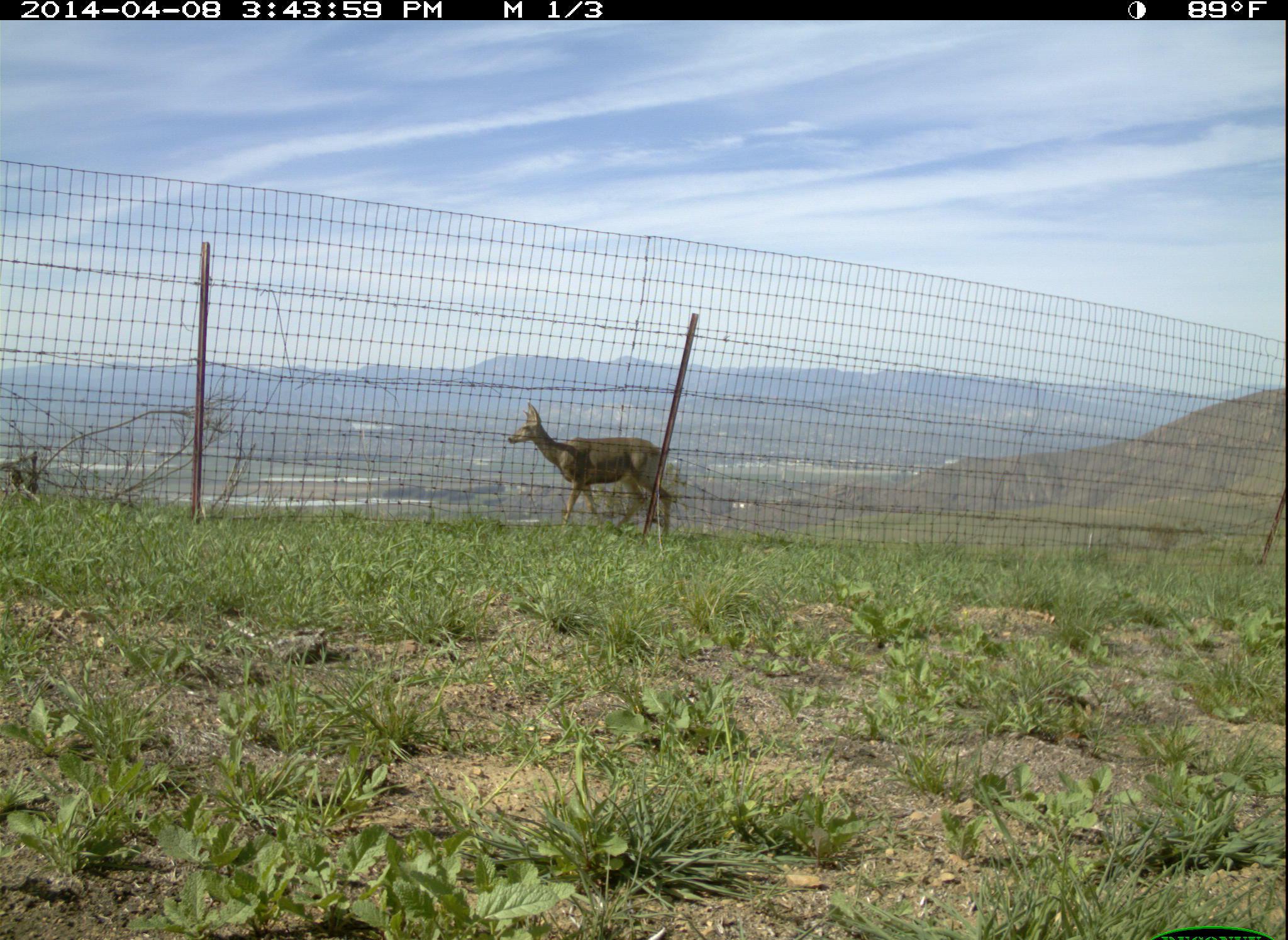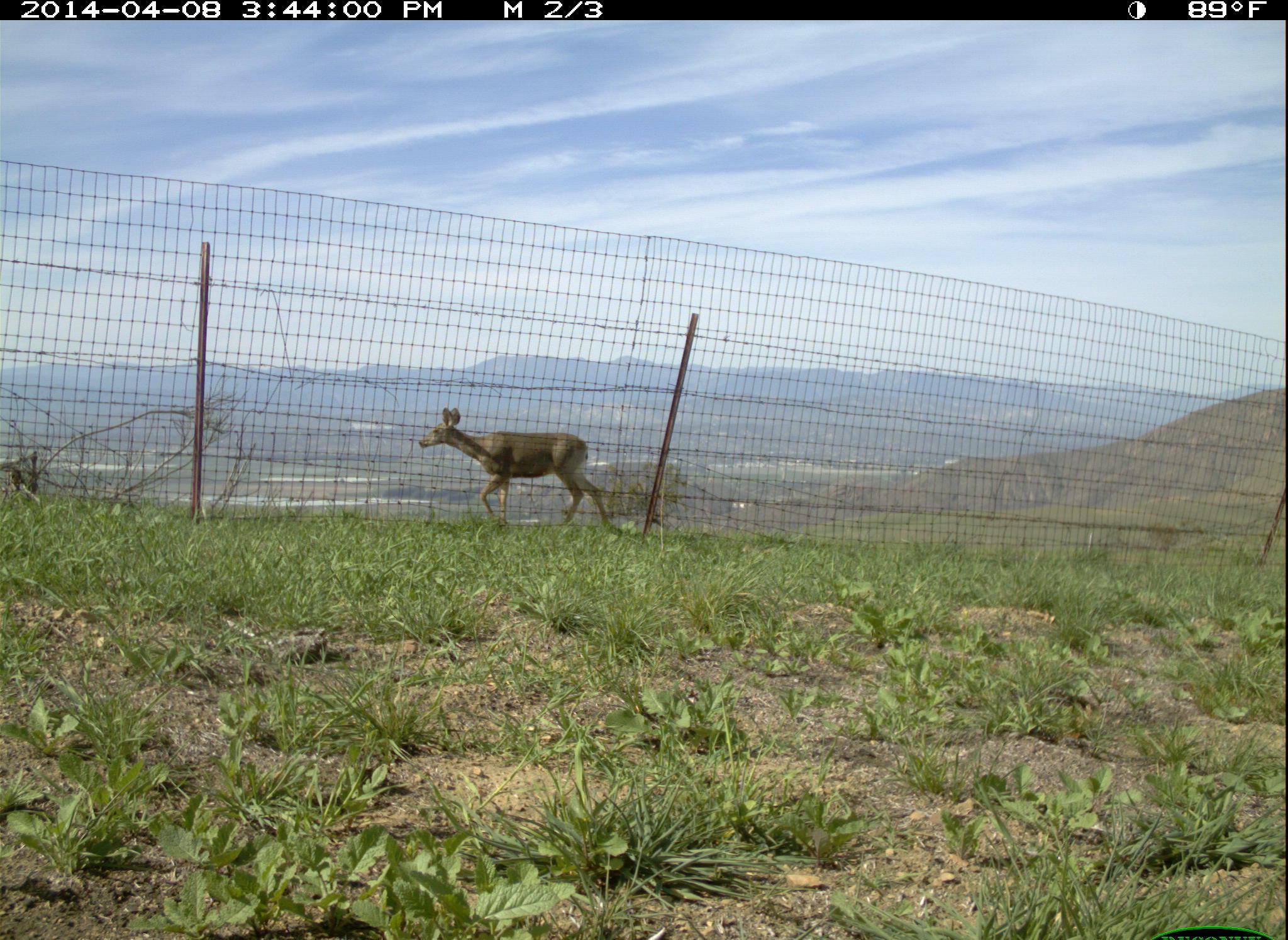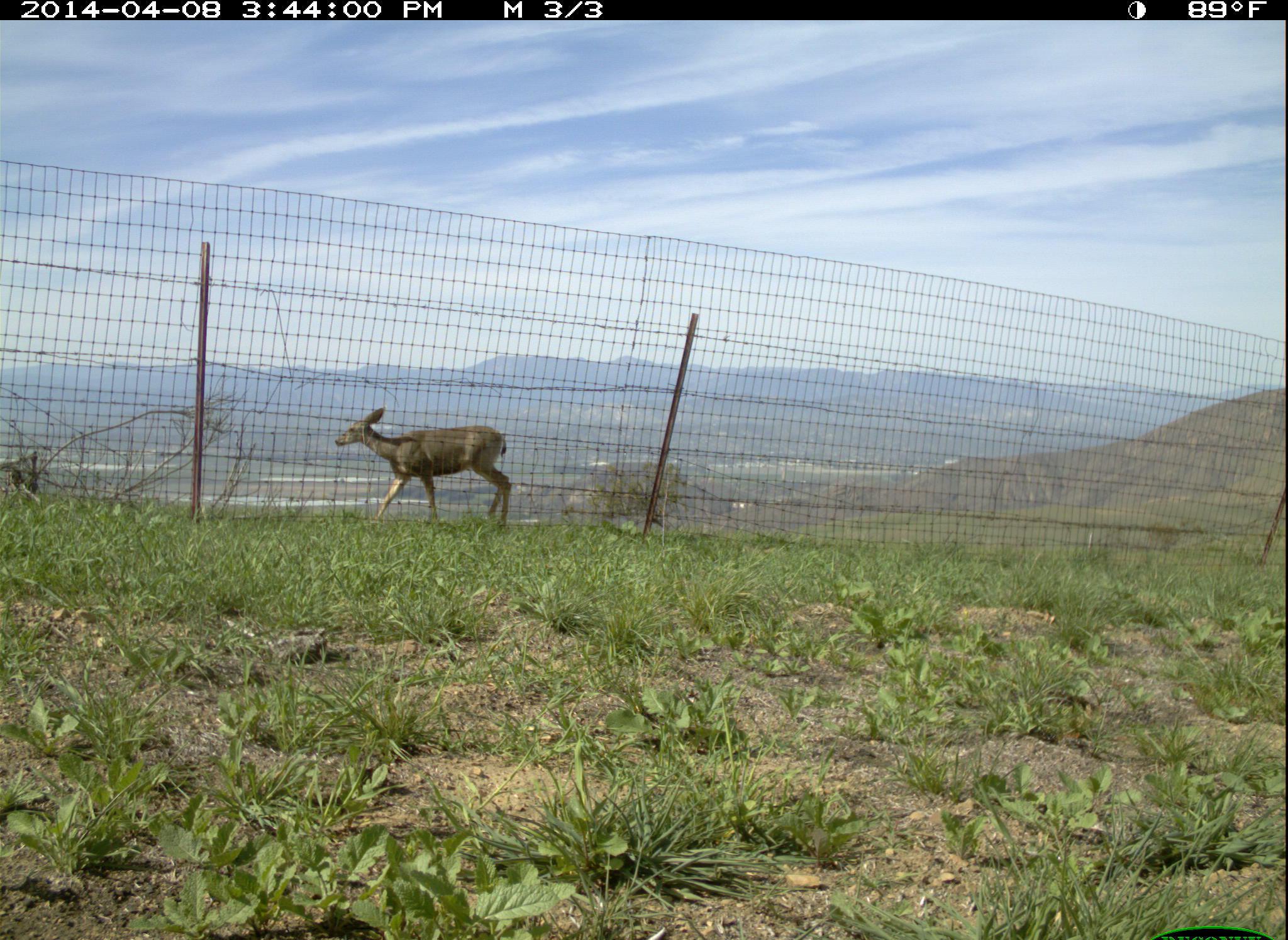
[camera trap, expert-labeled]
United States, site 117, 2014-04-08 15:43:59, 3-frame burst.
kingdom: Animalia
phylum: Chordata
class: Mammalia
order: Artiodactyla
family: Cervidae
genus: Odocoileus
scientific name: Odocoileus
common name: deer